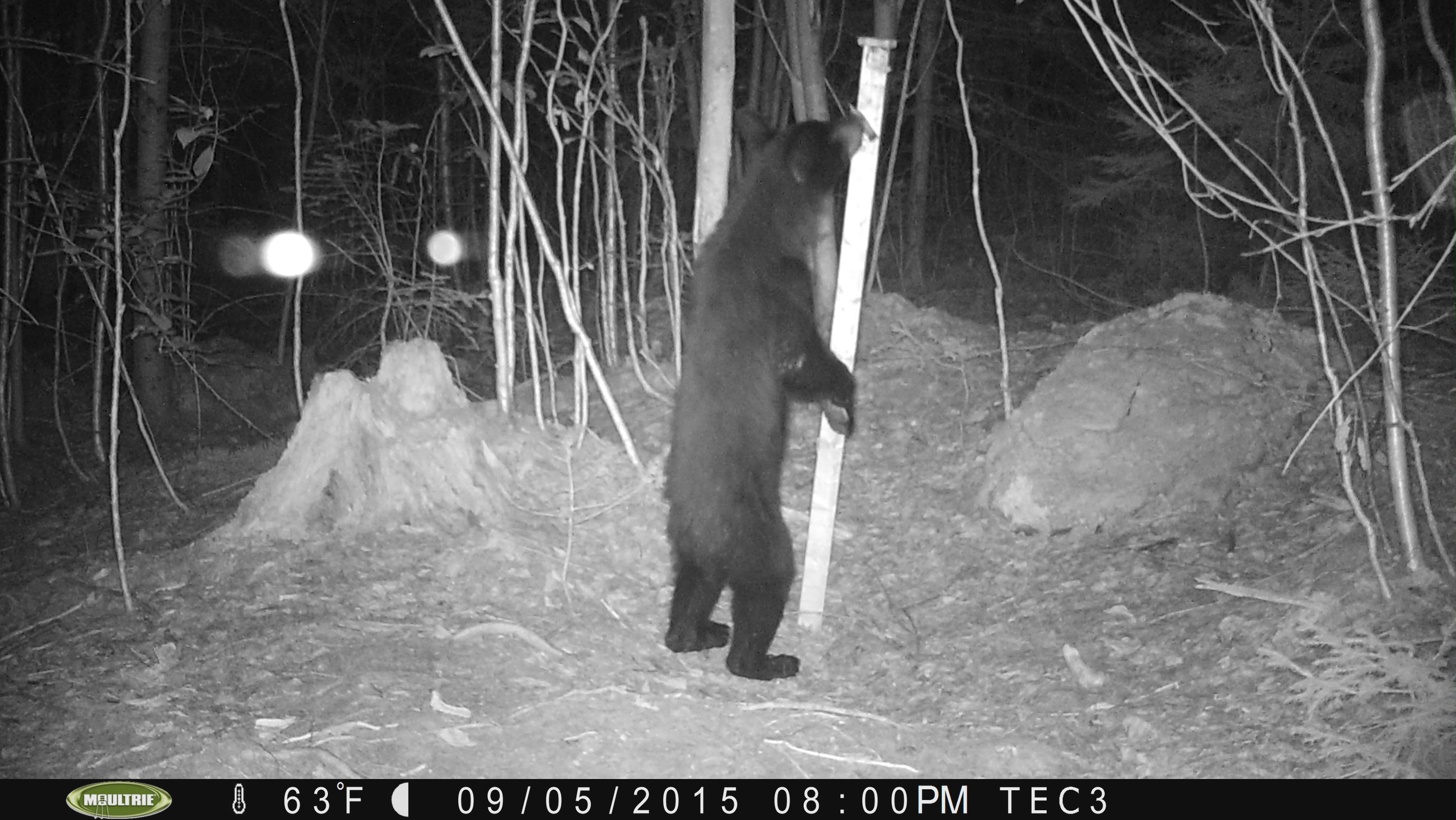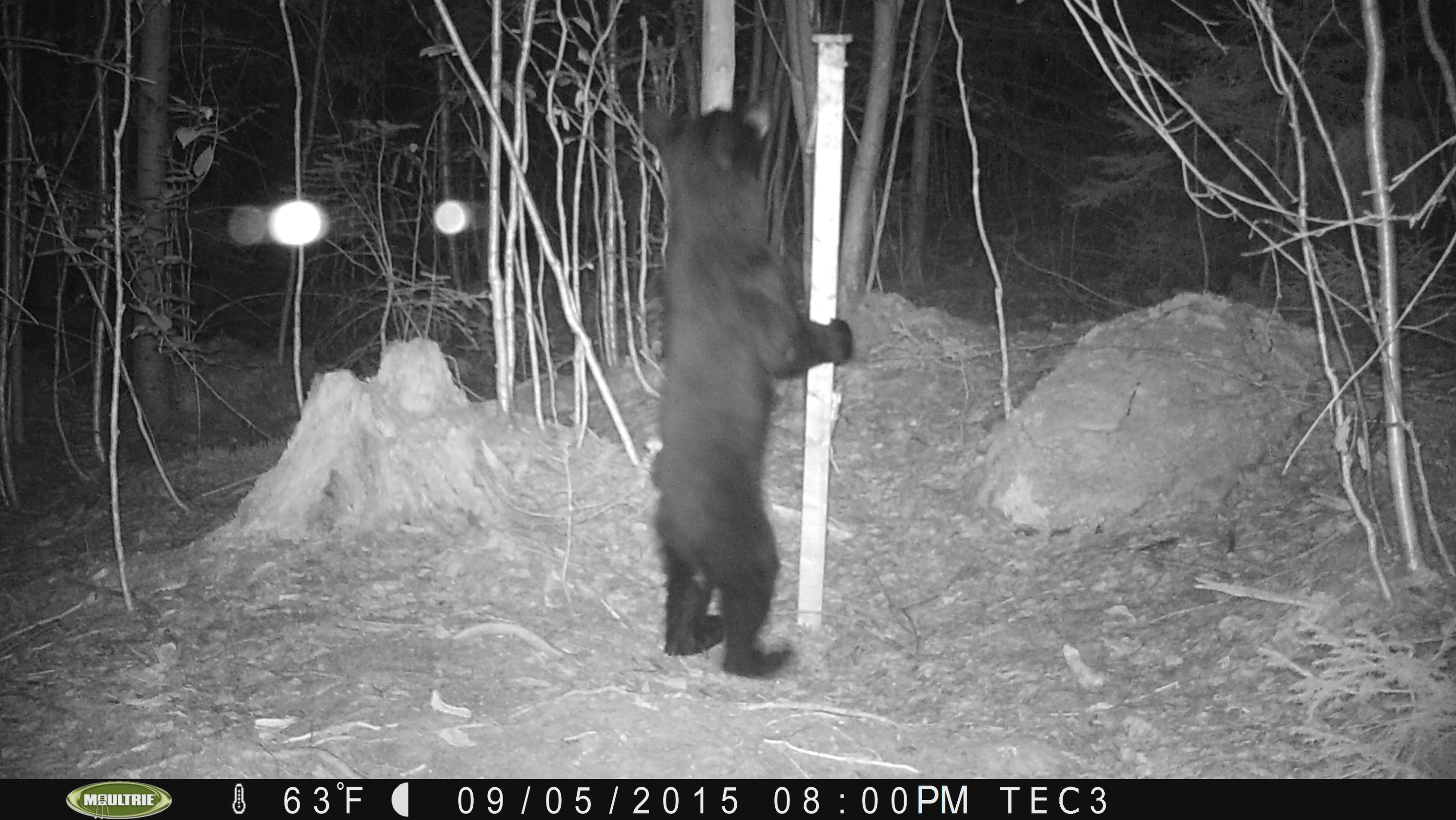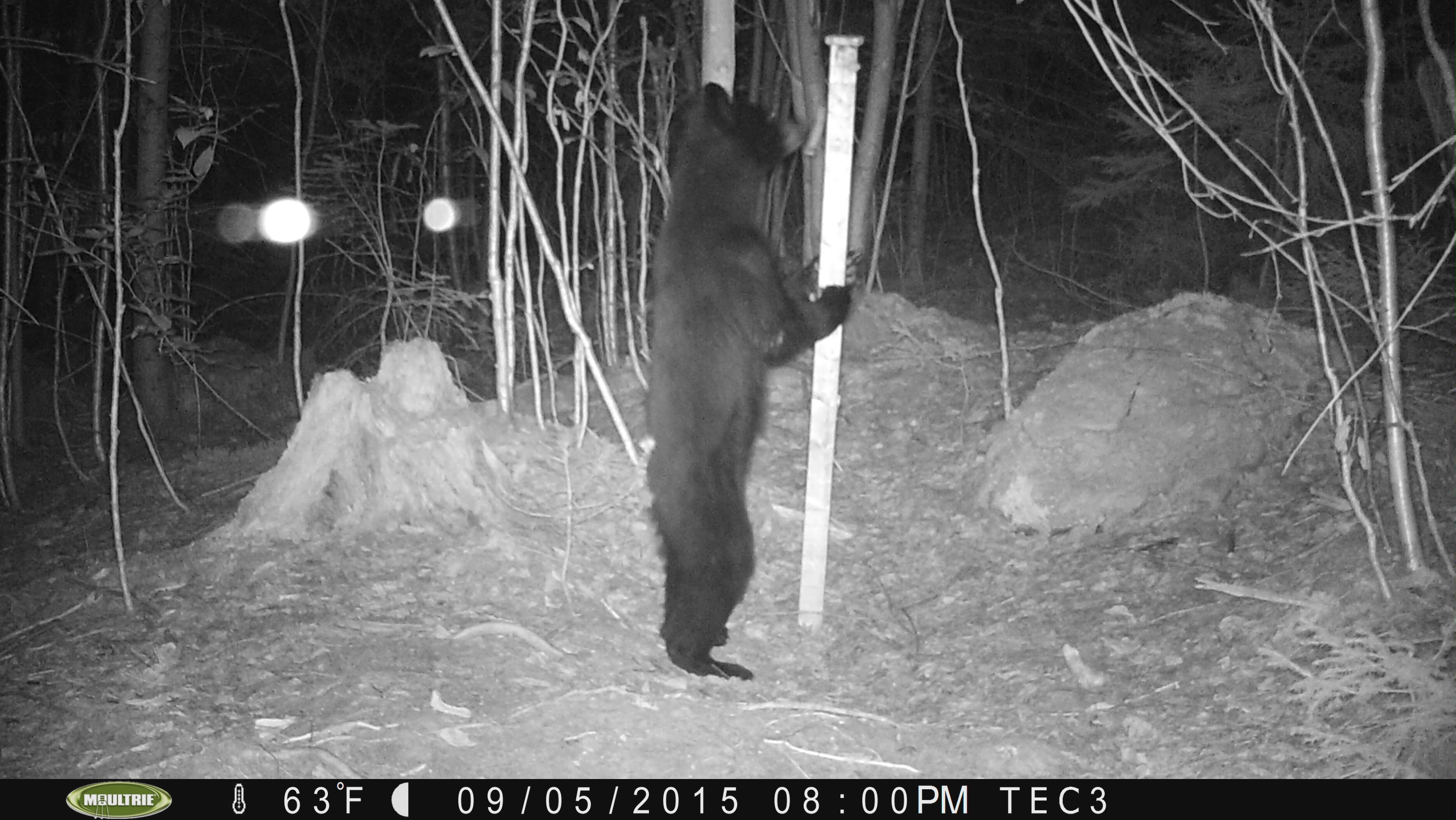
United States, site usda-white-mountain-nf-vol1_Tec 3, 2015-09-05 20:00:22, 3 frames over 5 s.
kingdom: Animalia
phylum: Chordata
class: Mammalia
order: Carnivora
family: Ursidae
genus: Ursus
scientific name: Ursus americanus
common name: black bear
Black bear (Ursus americanus).